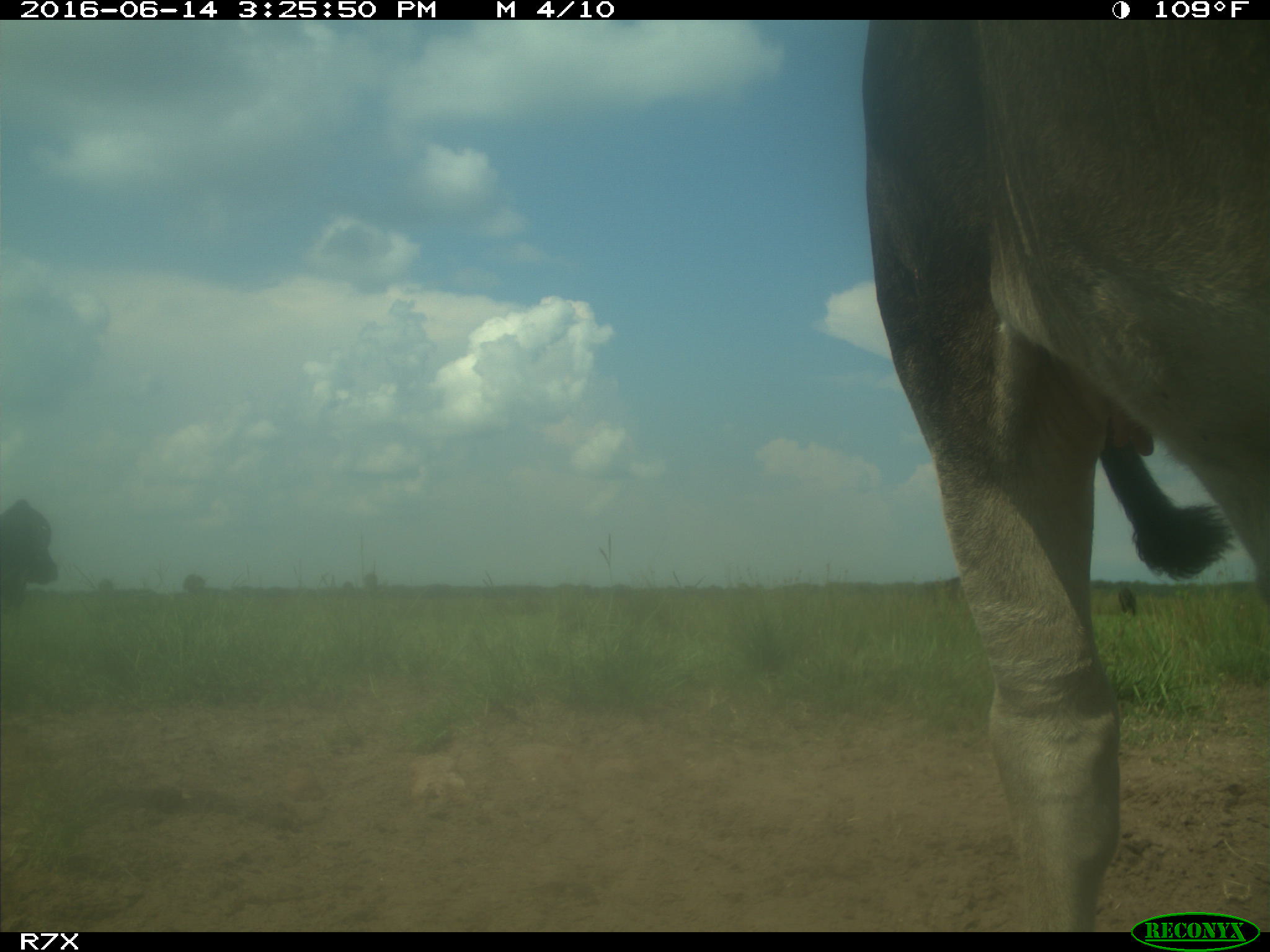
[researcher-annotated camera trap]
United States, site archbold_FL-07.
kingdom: Animalia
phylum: Chordata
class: Mammalia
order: Artiodactyla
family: Bovidae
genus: Bos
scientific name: Bos taurus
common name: domestic cow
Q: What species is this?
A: Bos taurus (domestic cow).